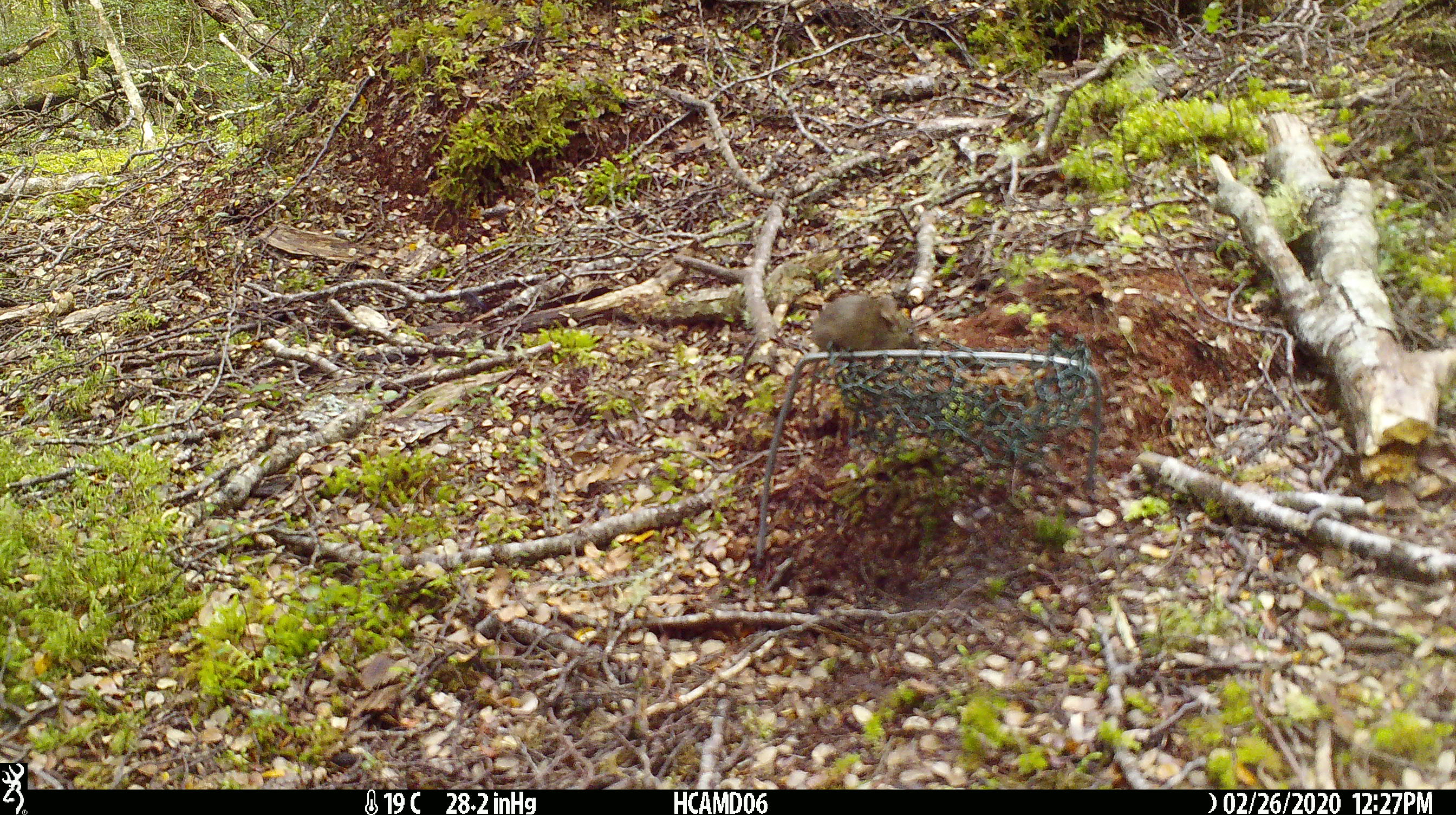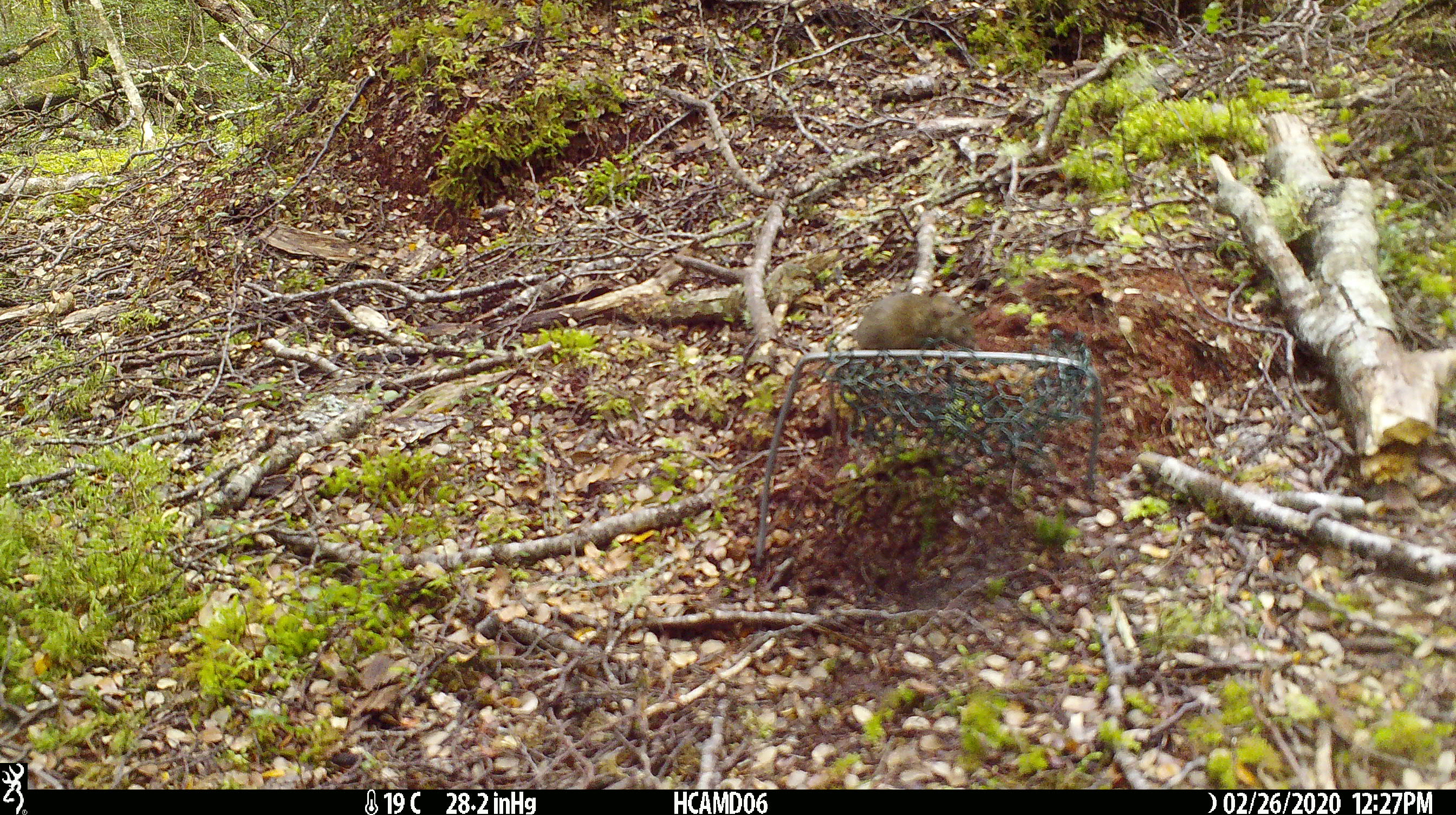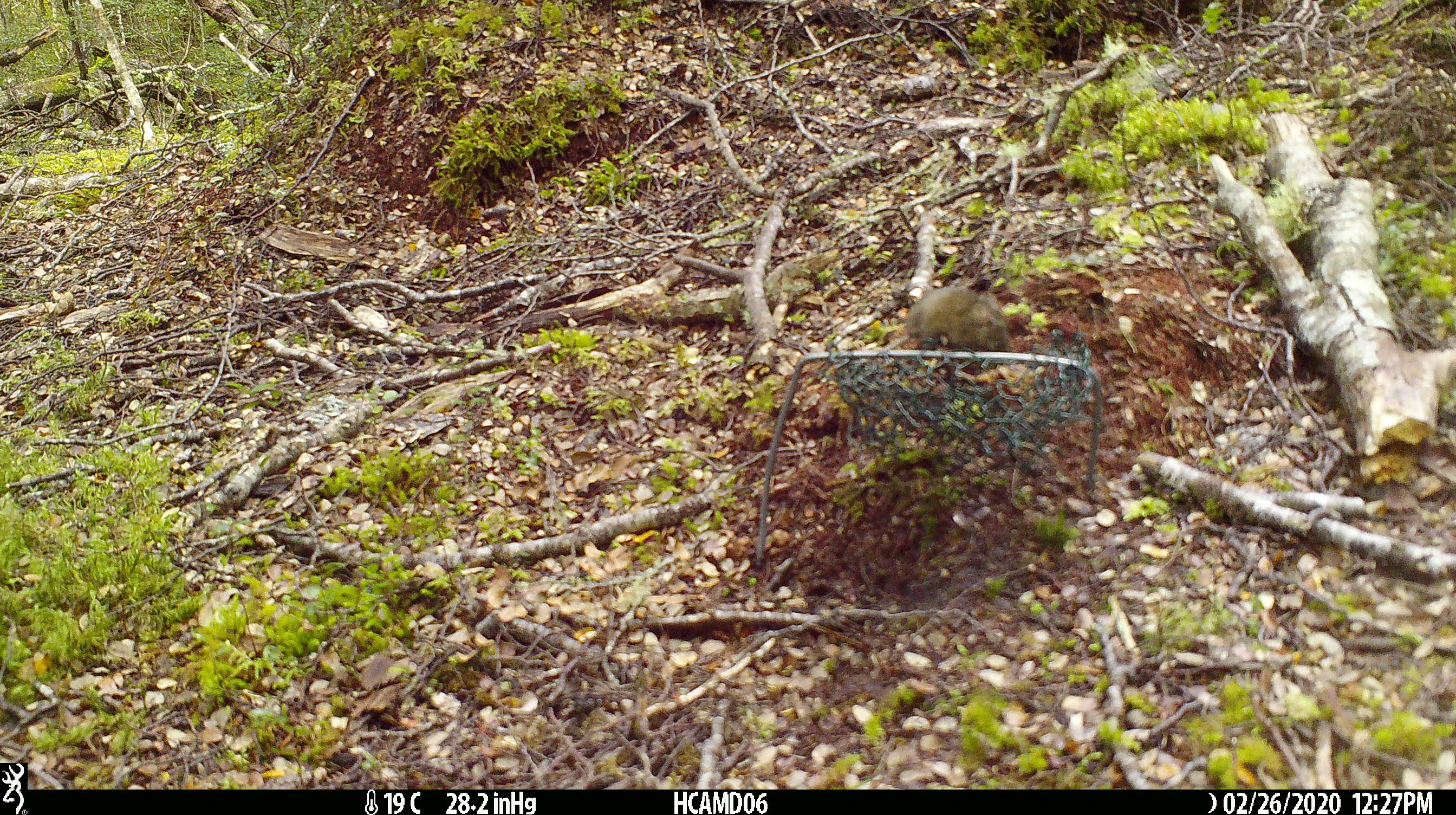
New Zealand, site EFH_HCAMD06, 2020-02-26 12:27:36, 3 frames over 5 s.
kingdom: Animalia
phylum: Chordata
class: Mammalia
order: Rodentia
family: Muridae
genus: Mus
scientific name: Mus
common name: mouse